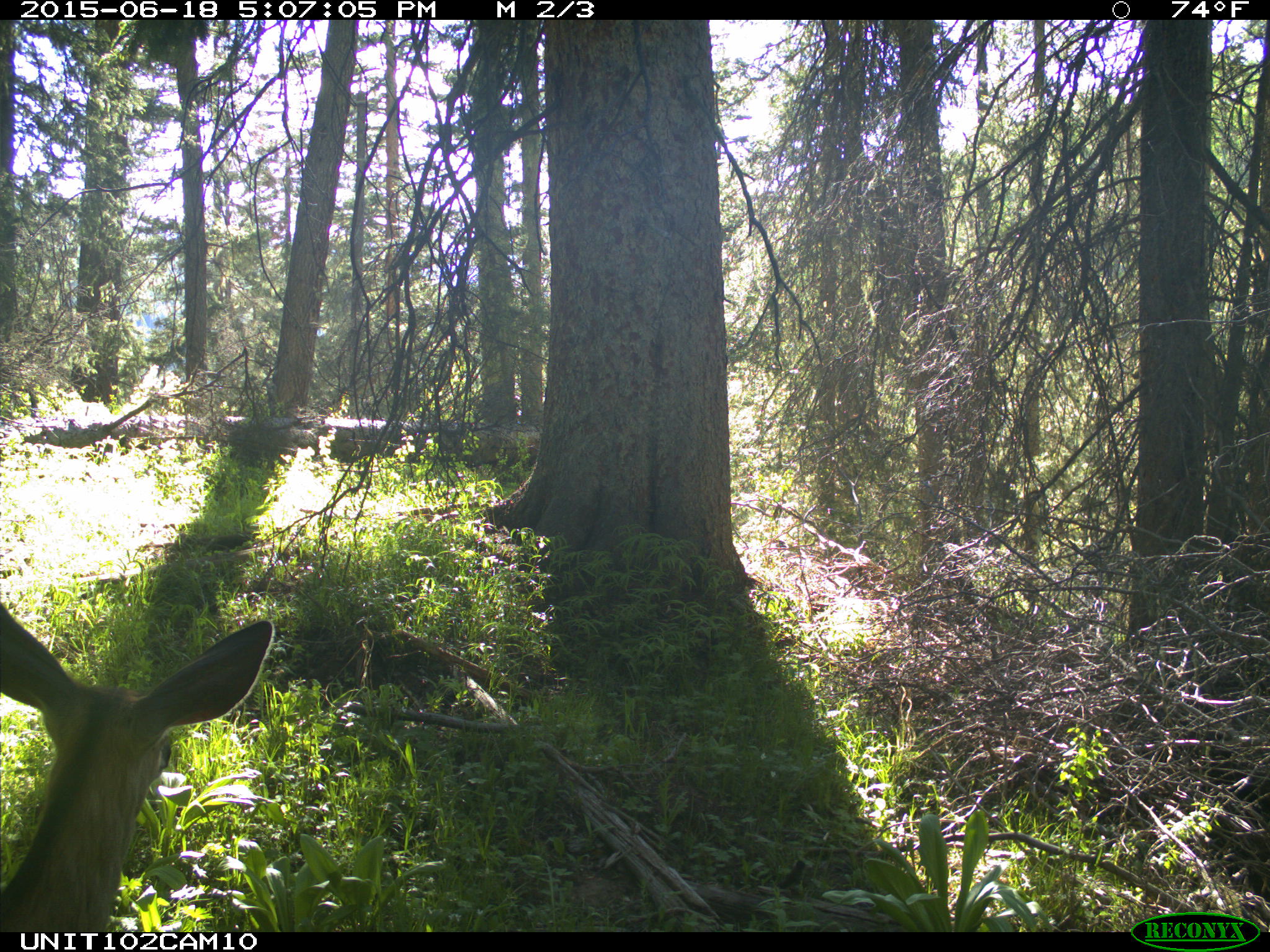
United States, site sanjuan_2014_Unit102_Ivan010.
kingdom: Animalia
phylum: Chordata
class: Mammalia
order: Artiodactyla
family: Cervidae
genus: Odocoileus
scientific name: Odocoileus hemionus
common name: mule deer